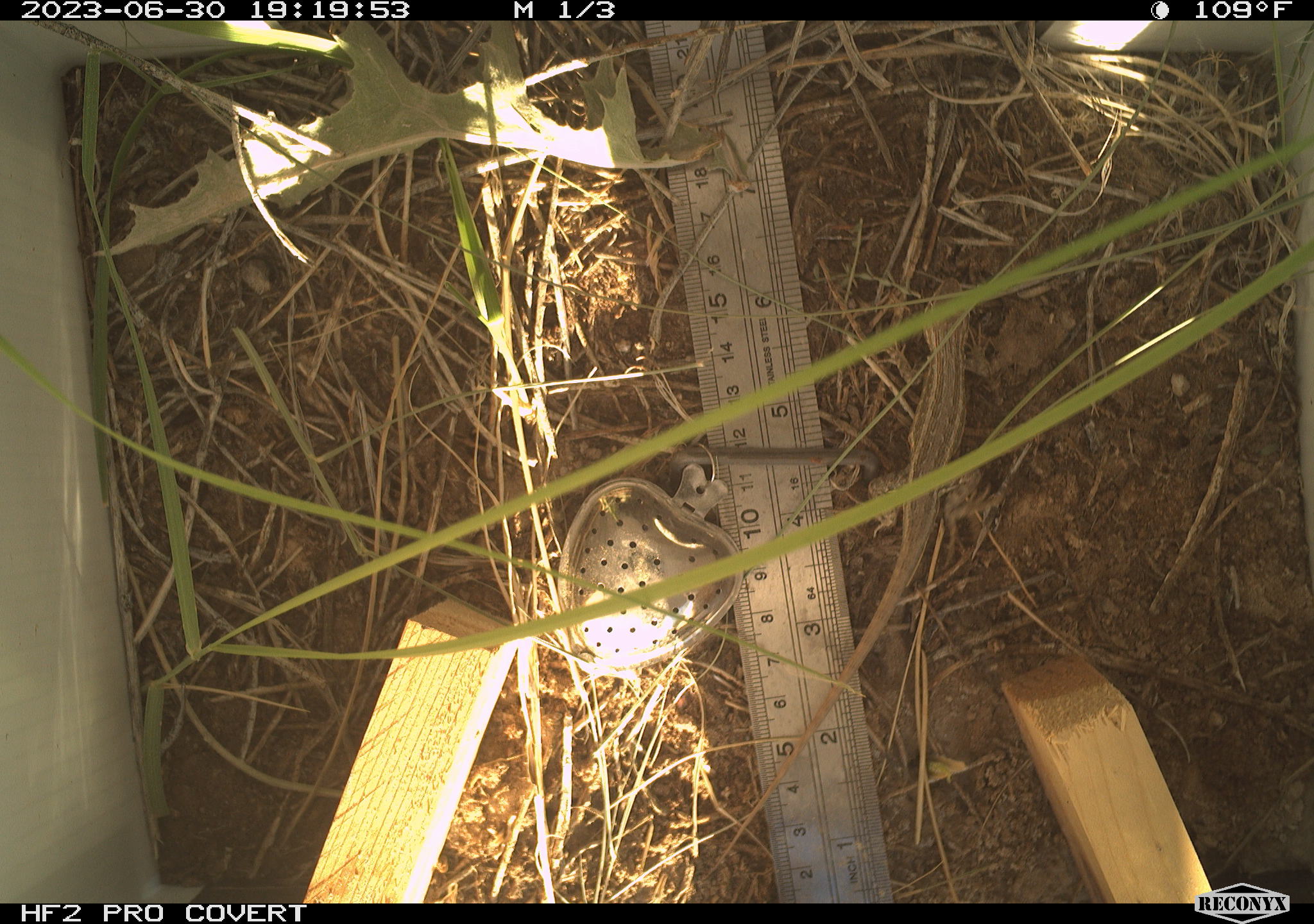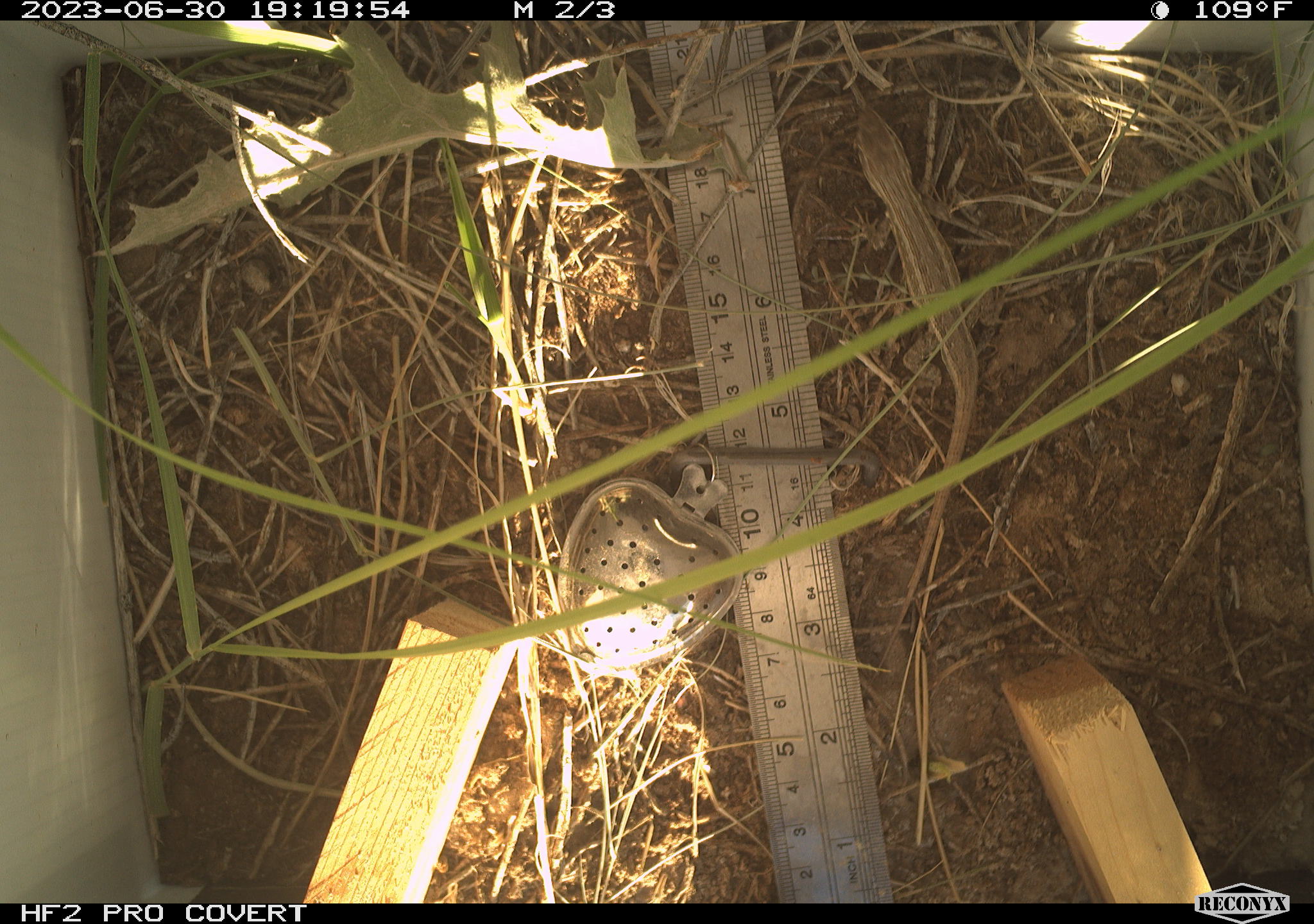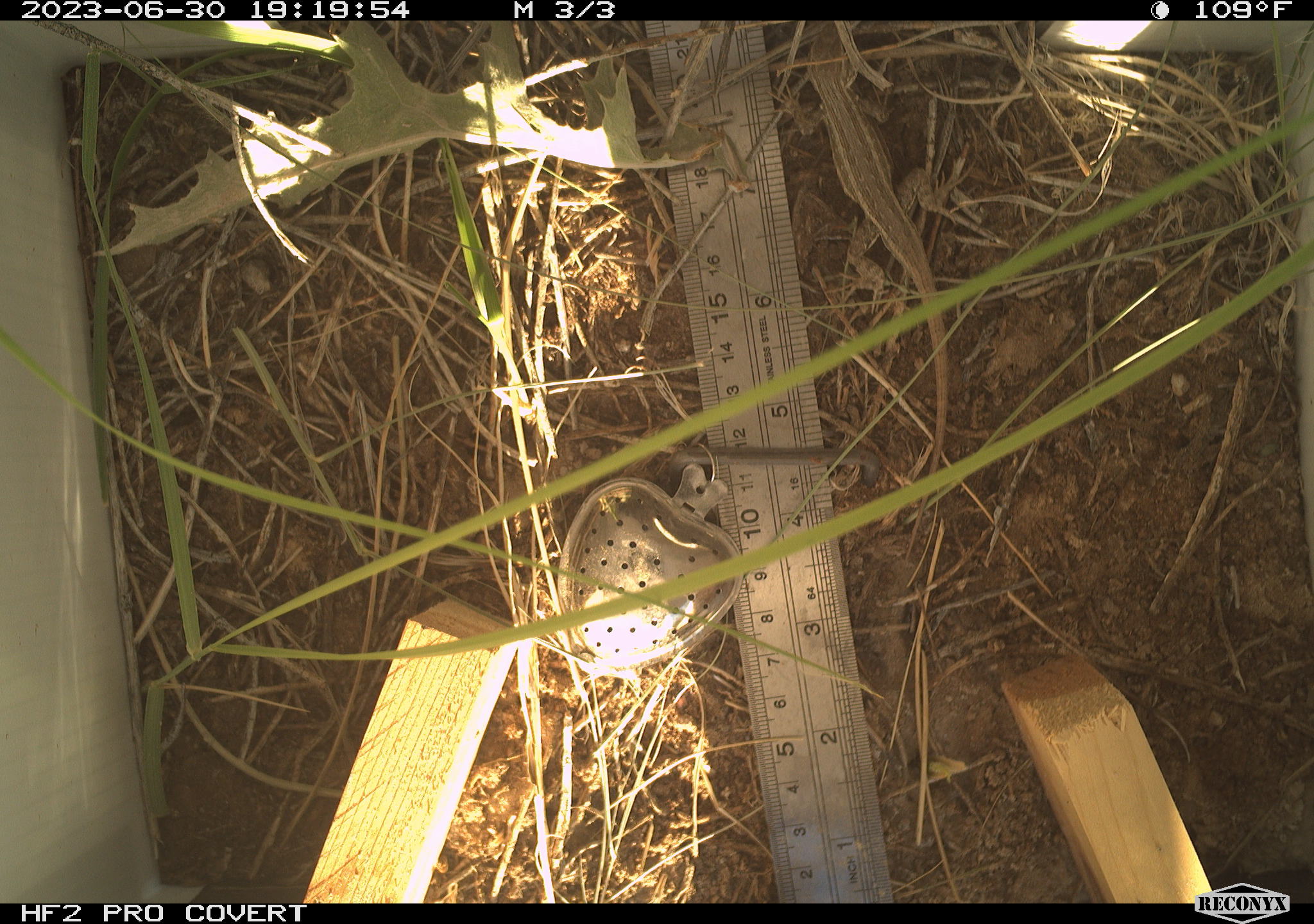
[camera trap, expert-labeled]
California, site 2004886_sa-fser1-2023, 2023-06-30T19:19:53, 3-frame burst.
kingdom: Animalia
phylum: Chordata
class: Reptilia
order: Squamata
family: Phrynosomatidae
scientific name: Phrynosomatidae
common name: phrynosomatid lizards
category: phrynosomatidae family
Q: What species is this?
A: Phrynosomatidae family (phrynosomatid lizards) (Phrynosomatidae).